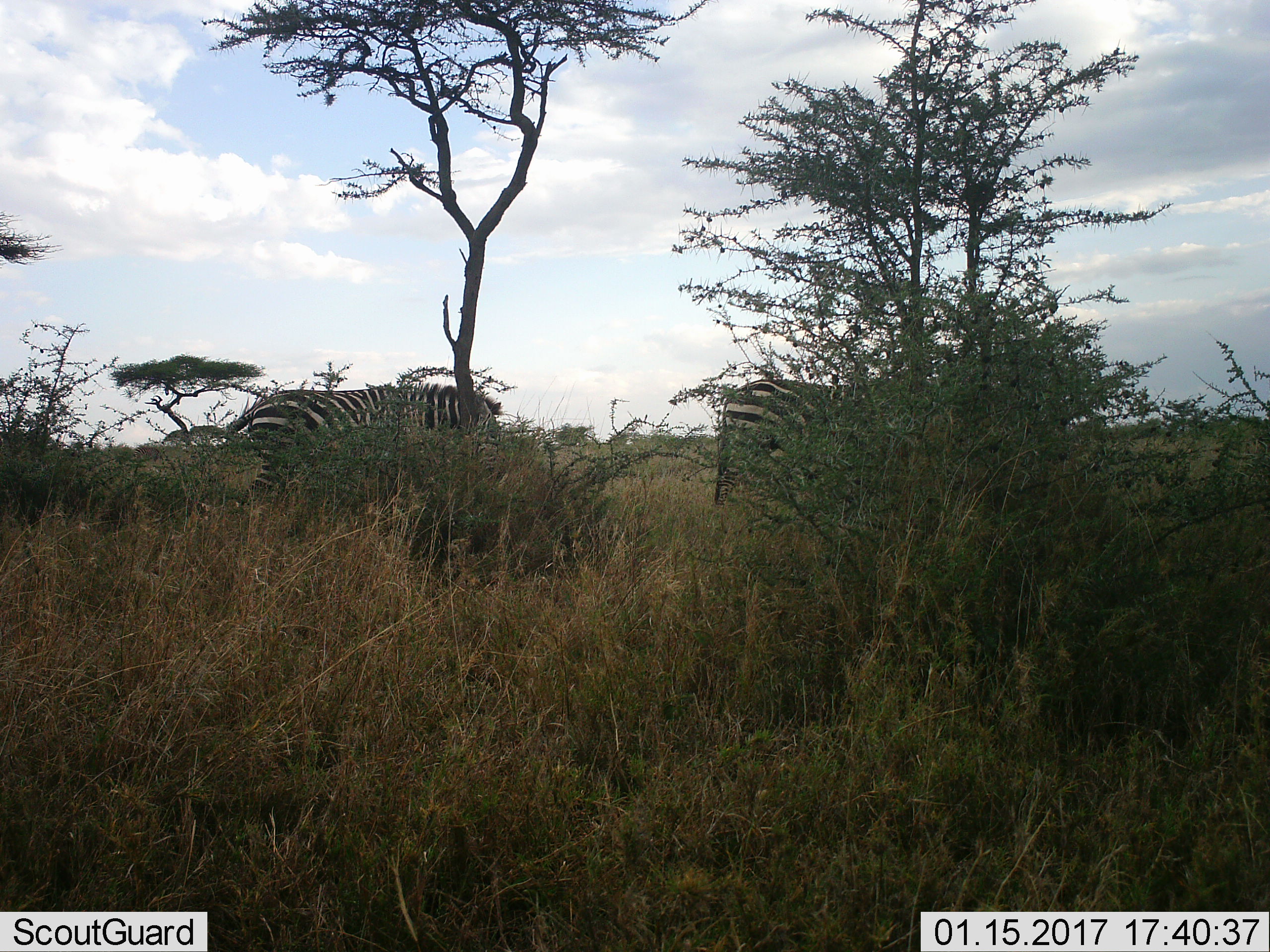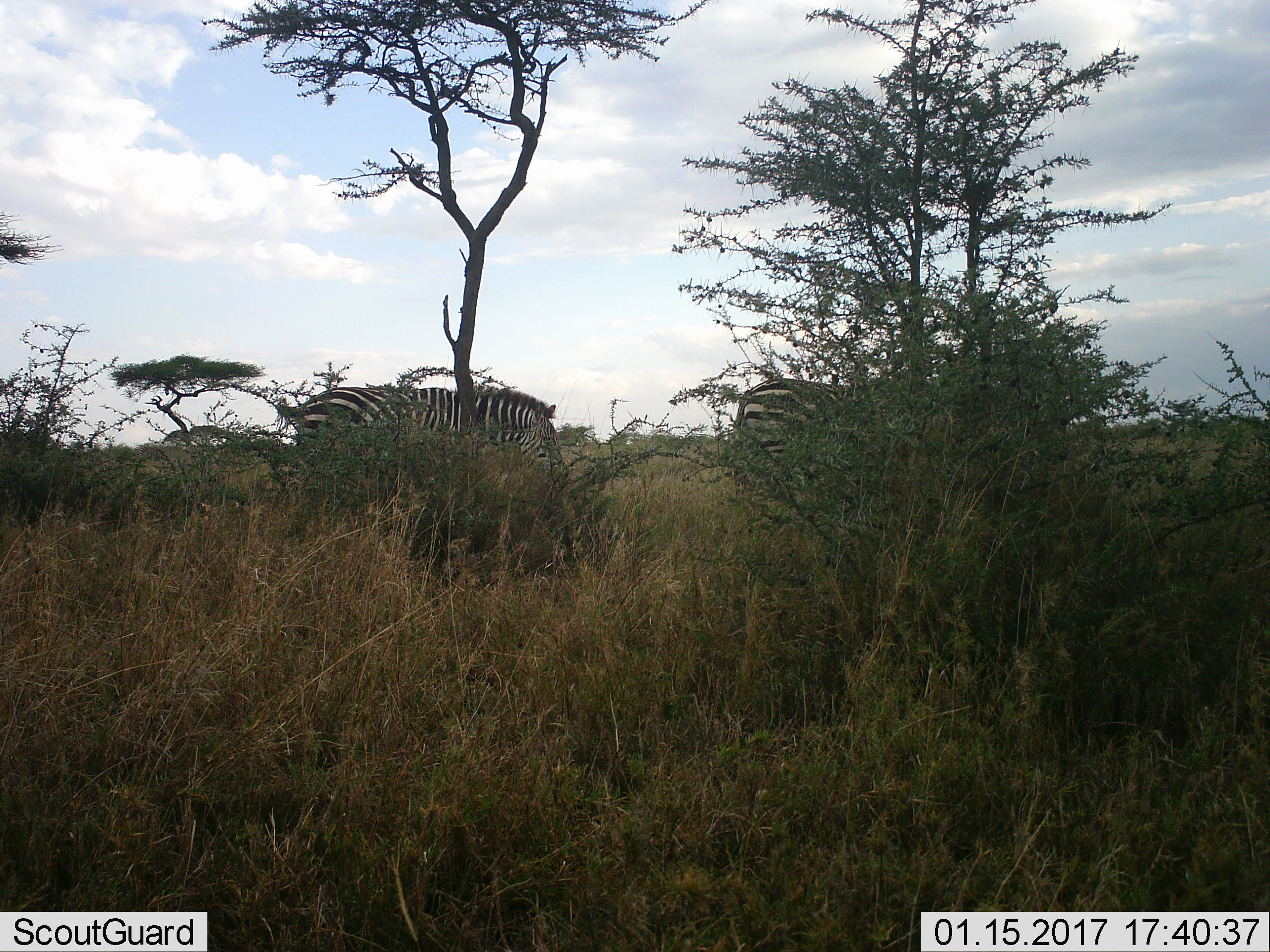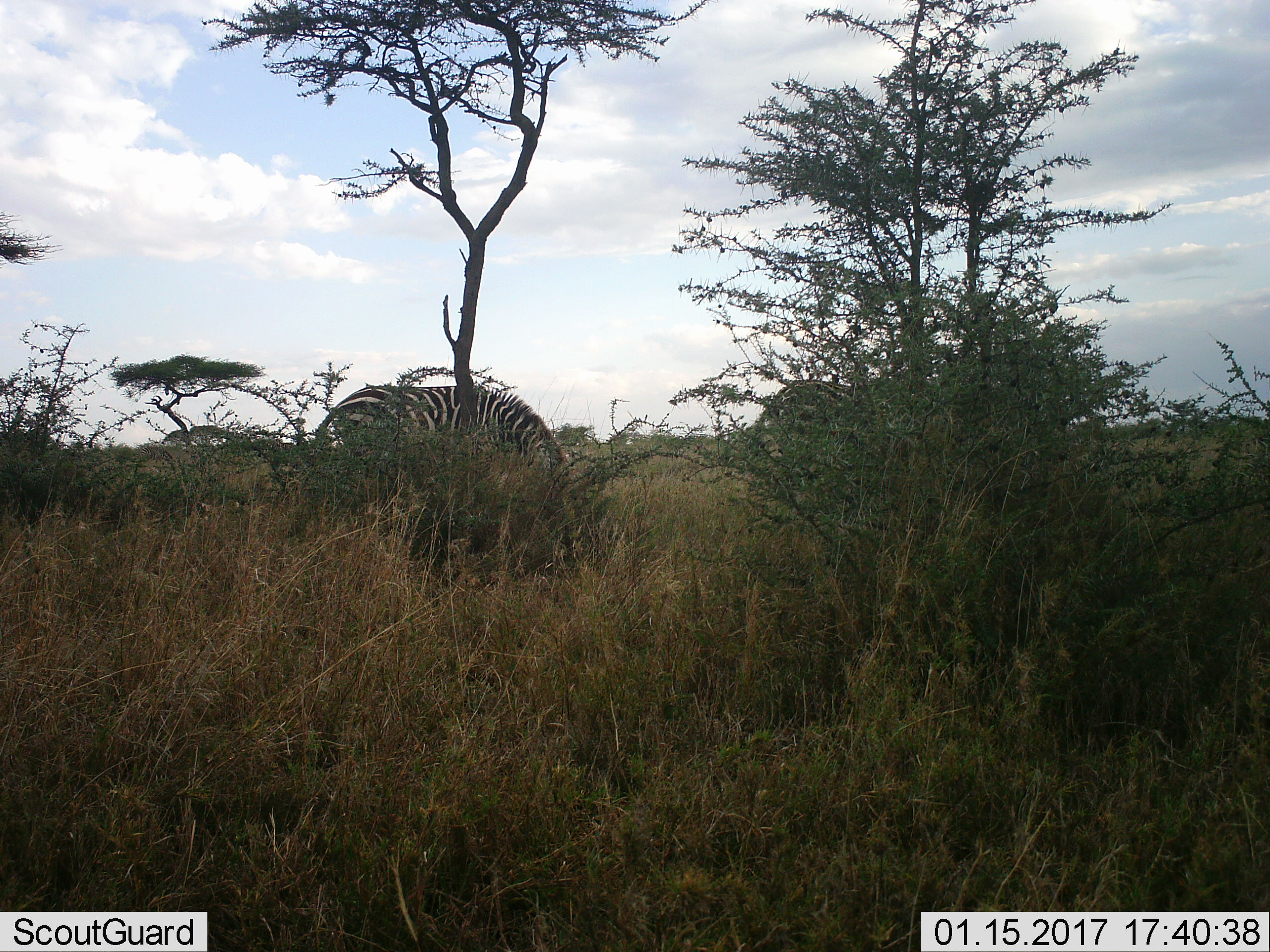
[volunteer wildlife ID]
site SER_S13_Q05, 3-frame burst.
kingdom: Animalia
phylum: Chordata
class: Mammalia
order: Perissodactyla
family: Equidae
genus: Equus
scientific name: Equus quagga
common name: plains zebra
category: zebraplains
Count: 2.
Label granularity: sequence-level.